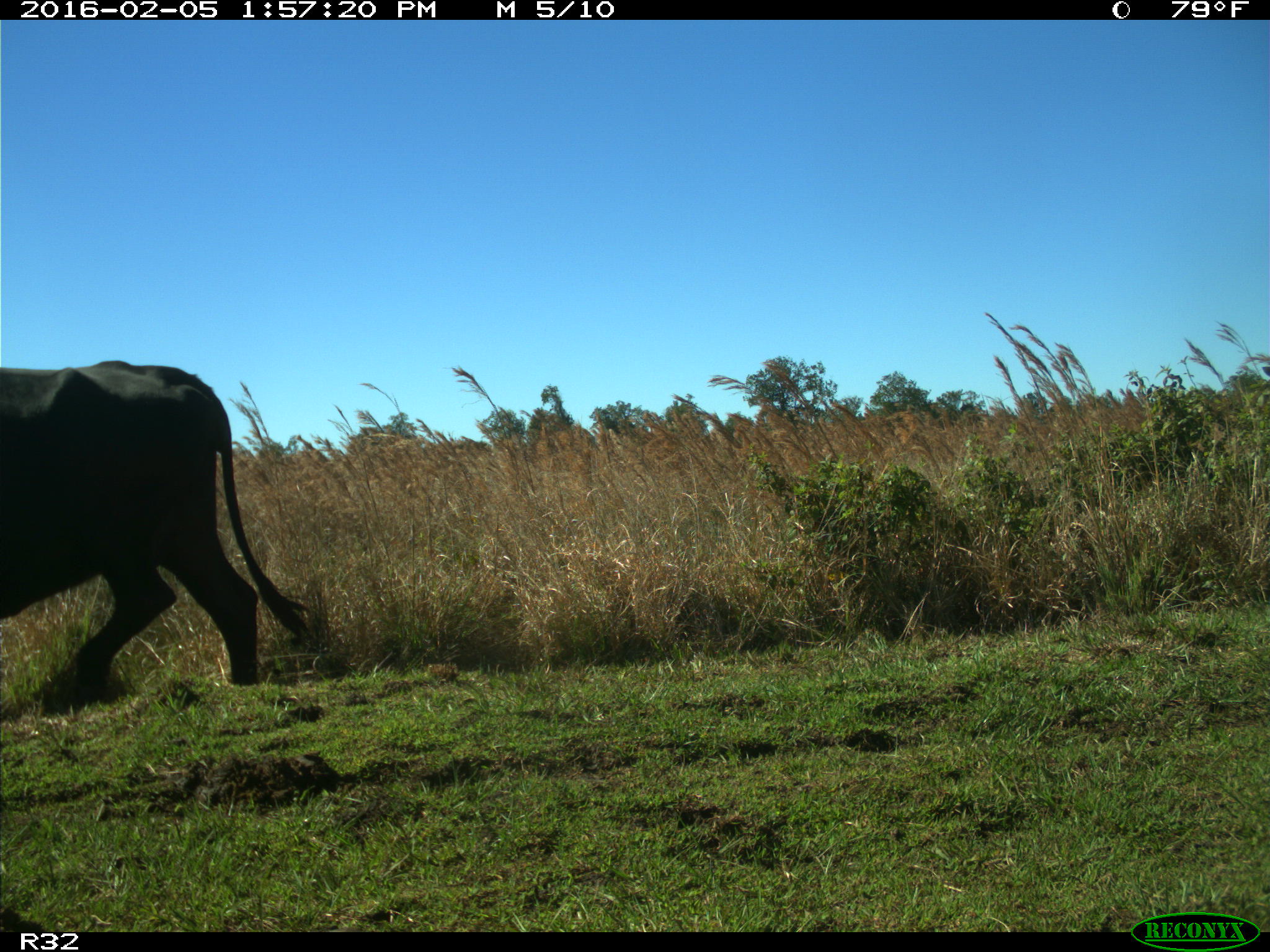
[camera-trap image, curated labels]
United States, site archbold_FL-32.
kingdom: Animalia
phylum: Chordata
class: Mammalia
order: Artiodactyla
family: Bovidae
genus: Bos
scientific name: Bos taurus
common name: domestic cow